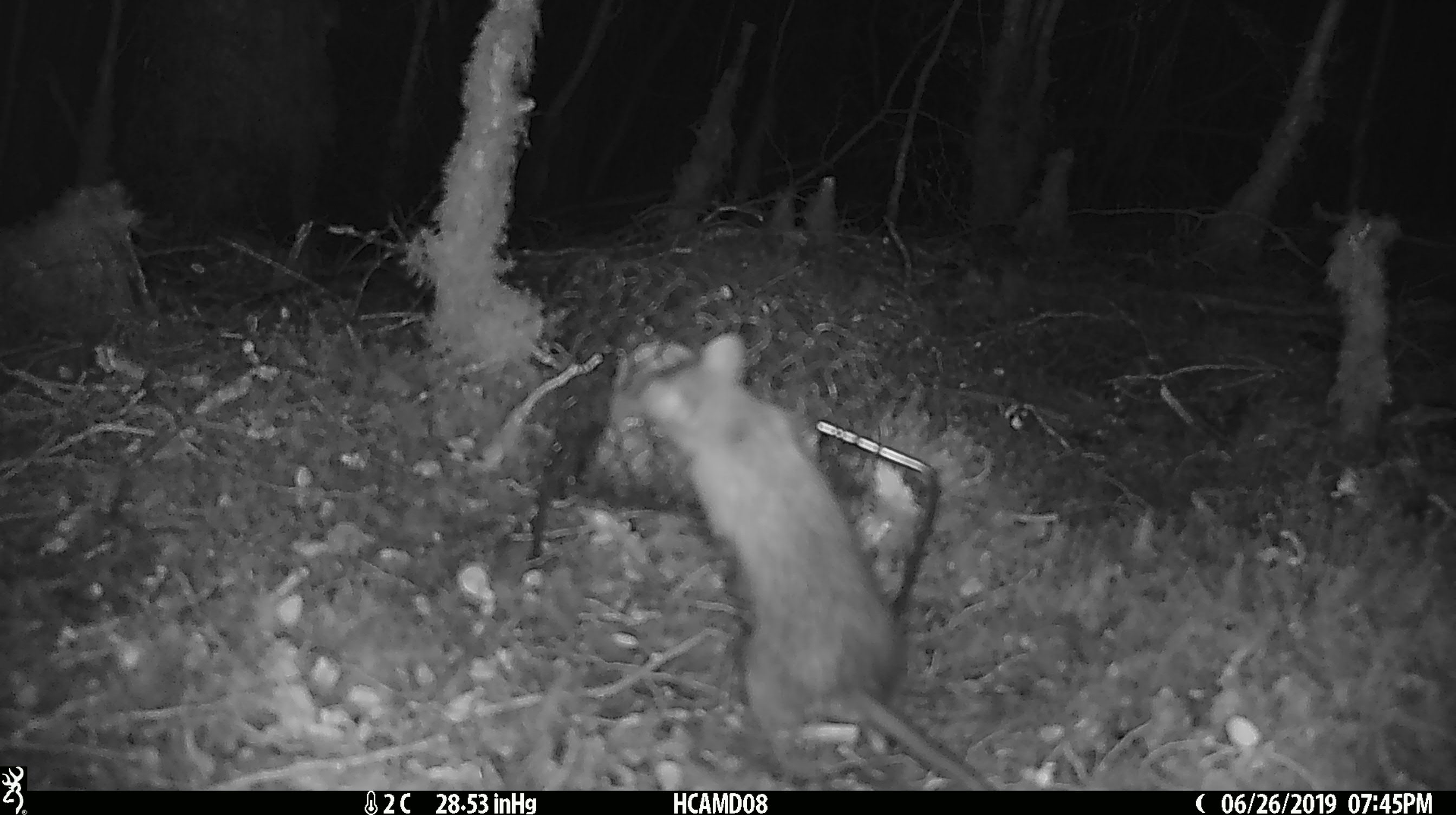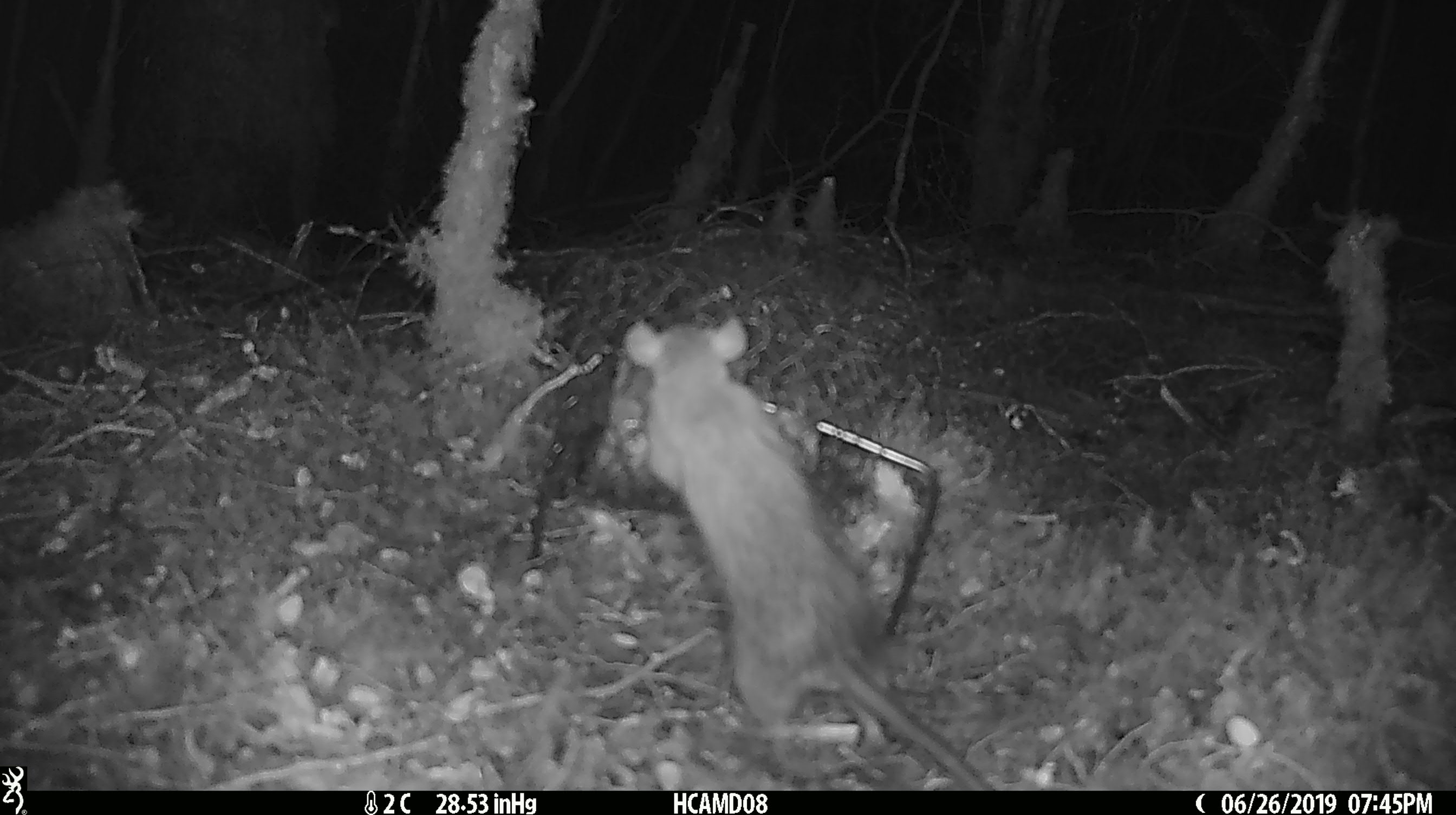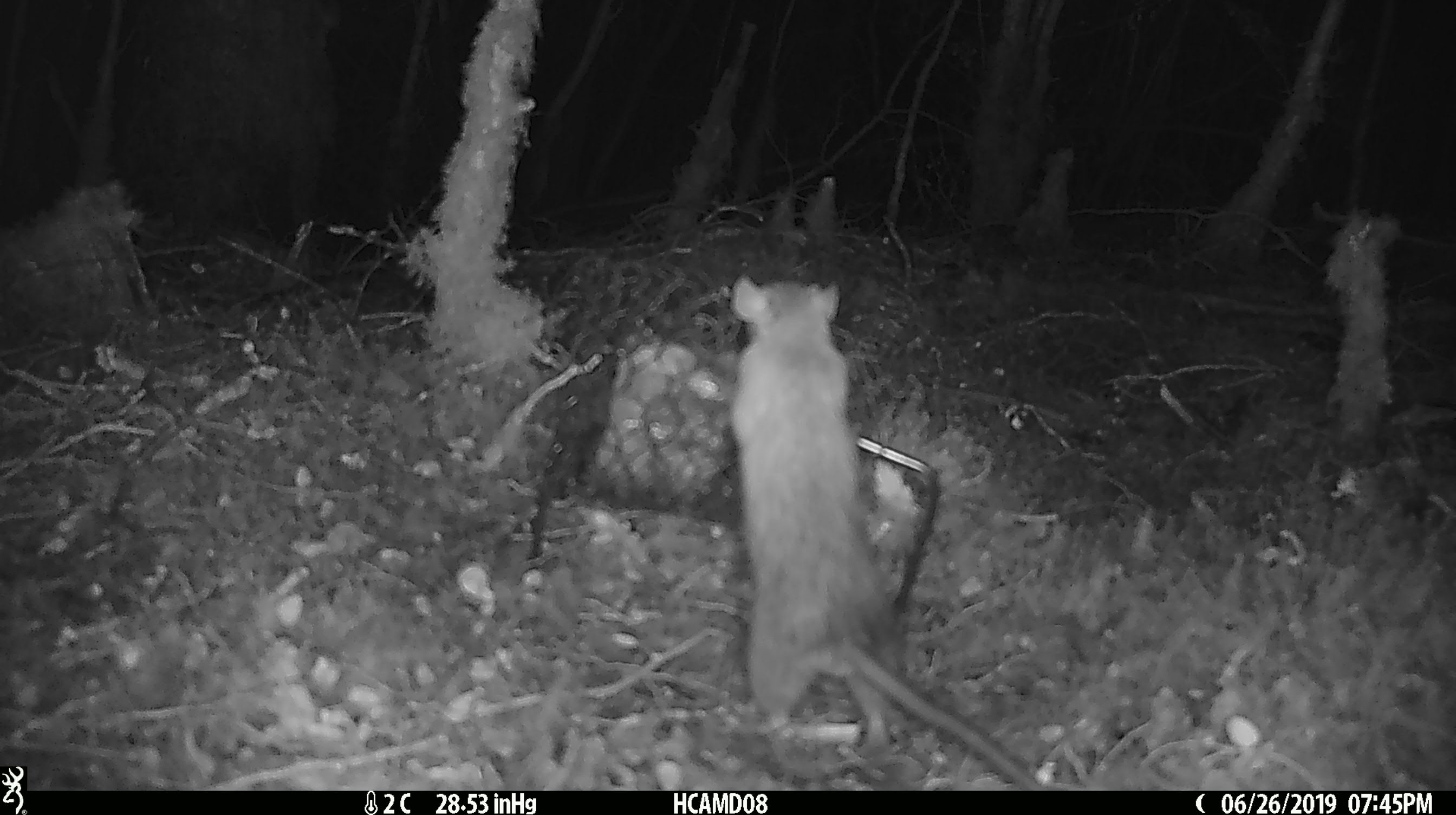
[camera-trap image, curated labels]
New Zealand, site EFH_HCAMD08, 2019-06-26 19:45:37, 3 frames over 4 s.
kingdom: Animalia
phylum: Chordata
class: Mammalia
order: Rodentia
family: Muridae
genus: Rattus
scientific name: Rattus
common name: rat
Rat (Rattus).